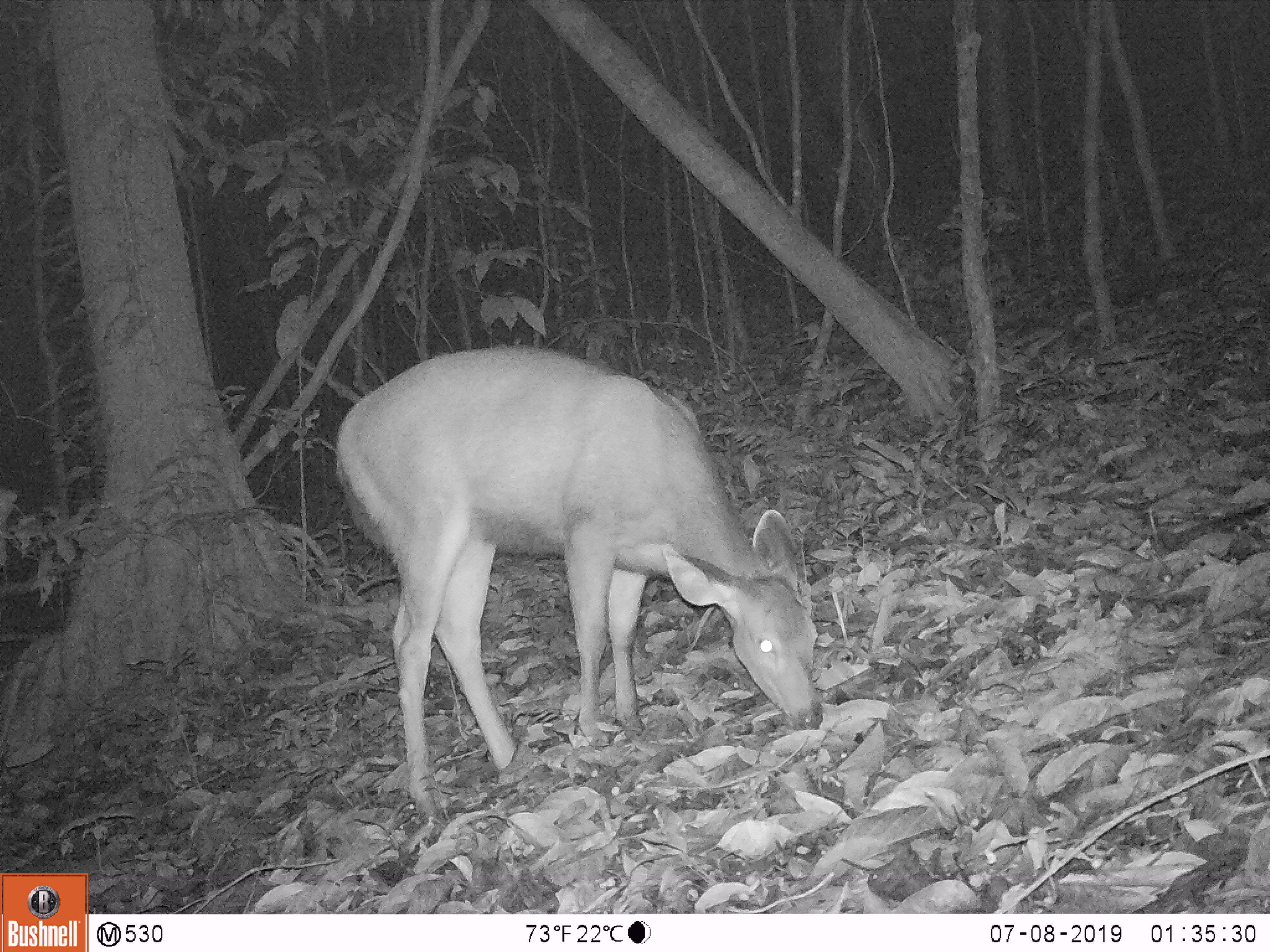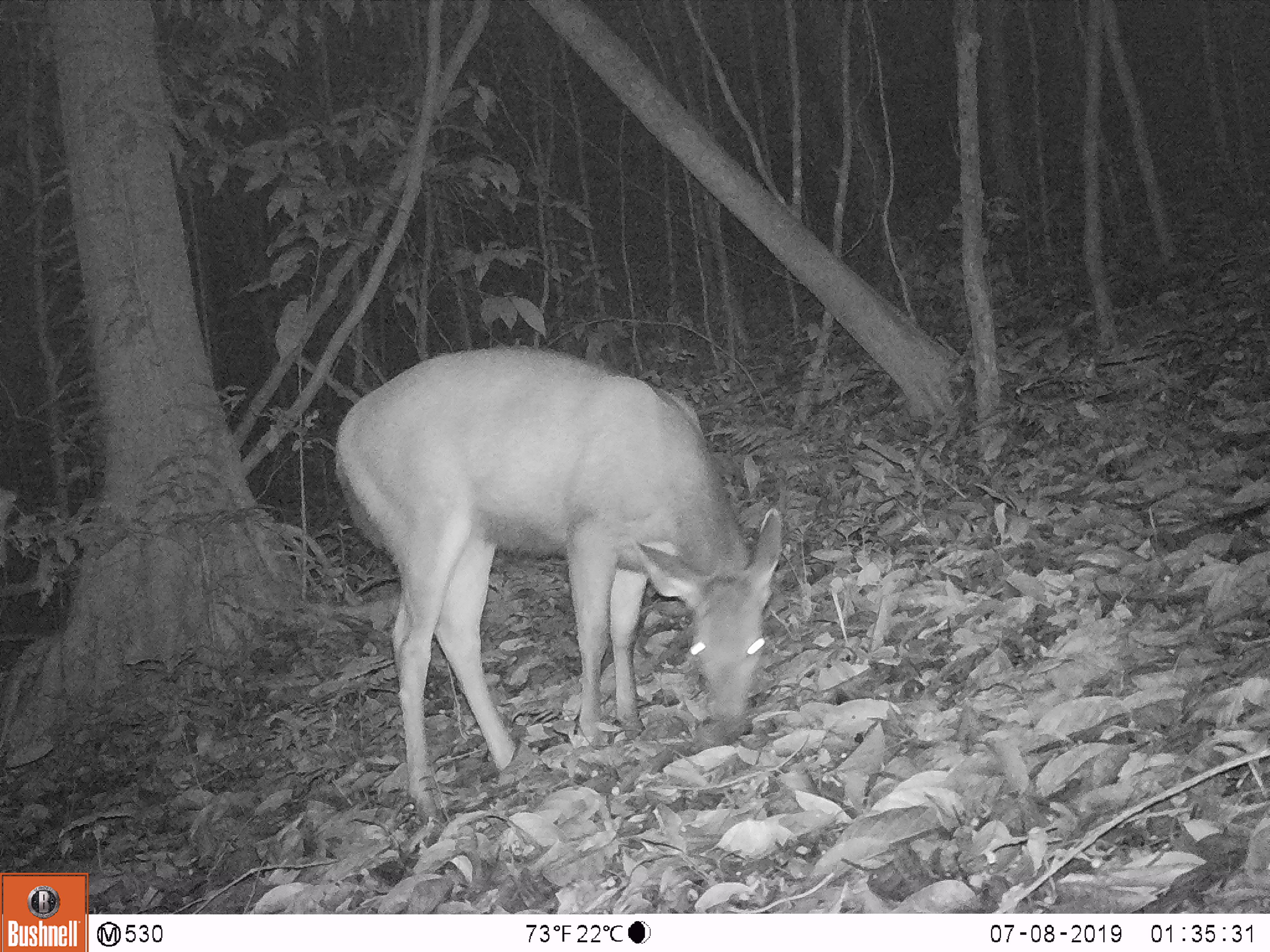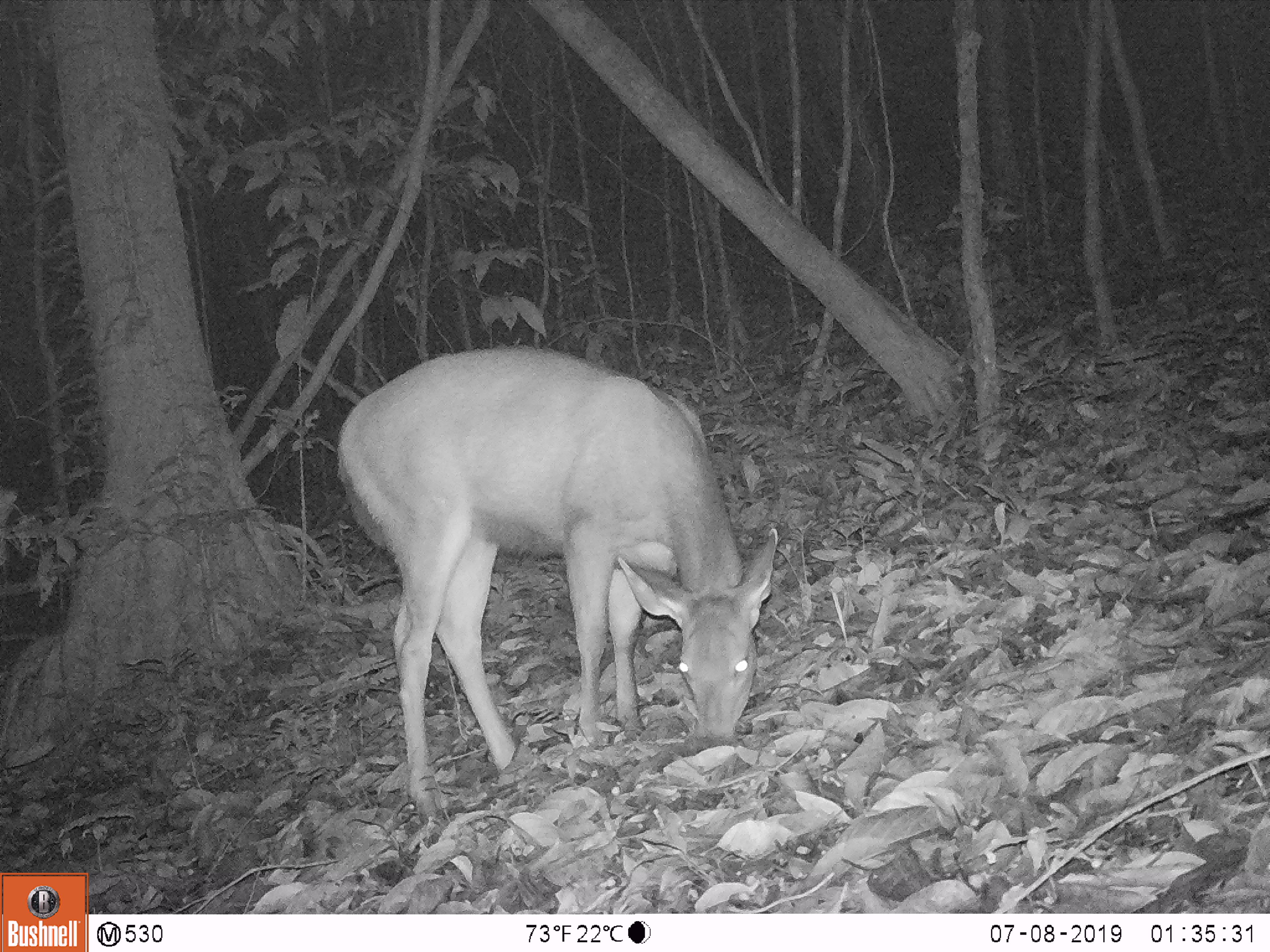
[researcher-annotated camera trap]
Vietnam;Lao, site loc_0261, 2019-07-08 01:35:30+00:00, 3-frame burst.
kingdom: Animalia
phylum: Chordata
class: Mammalia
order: Artiodactyla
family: Cervidae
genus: Rusa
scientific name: Rusa unicolor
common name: sambar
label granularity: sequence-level